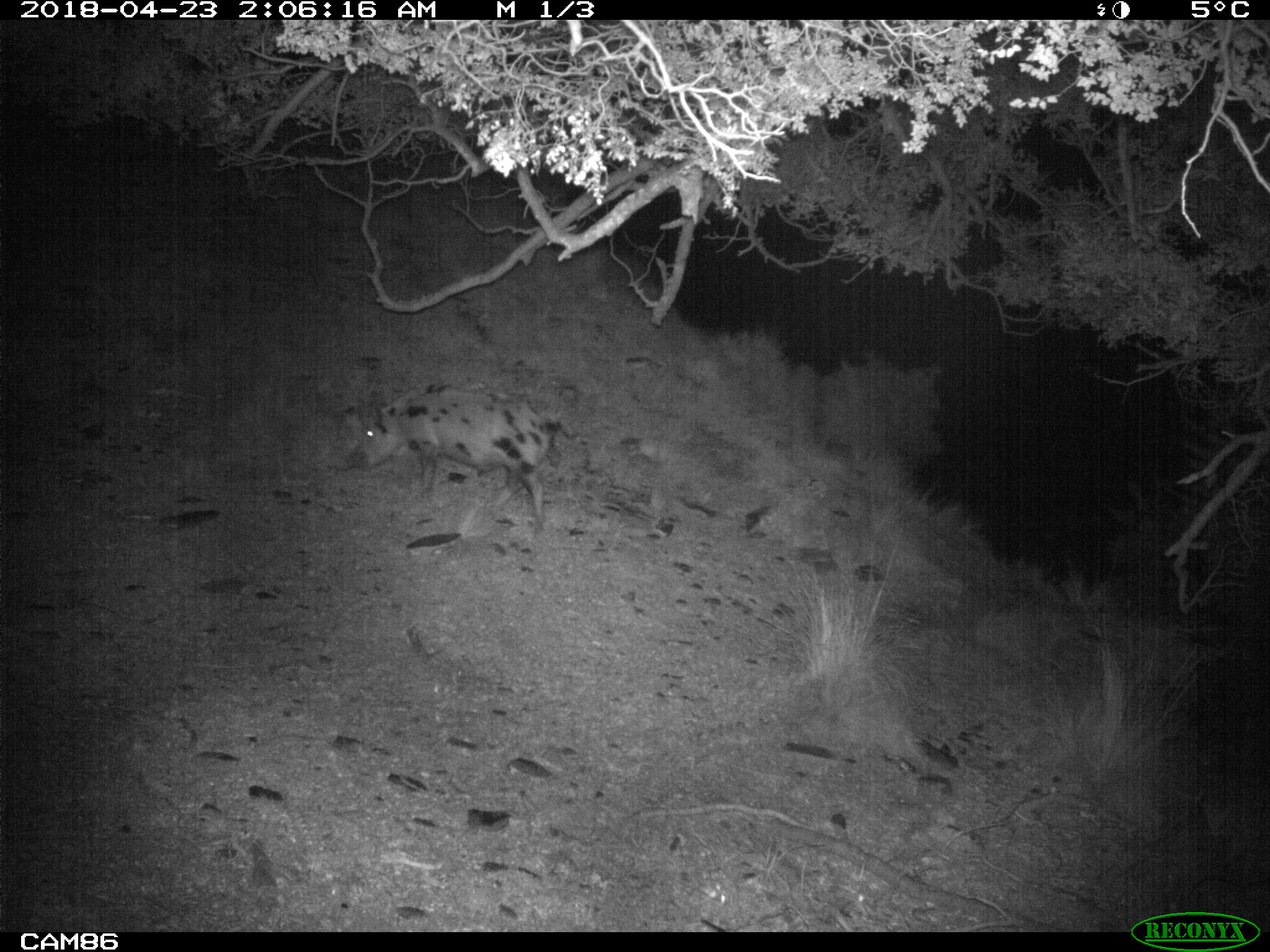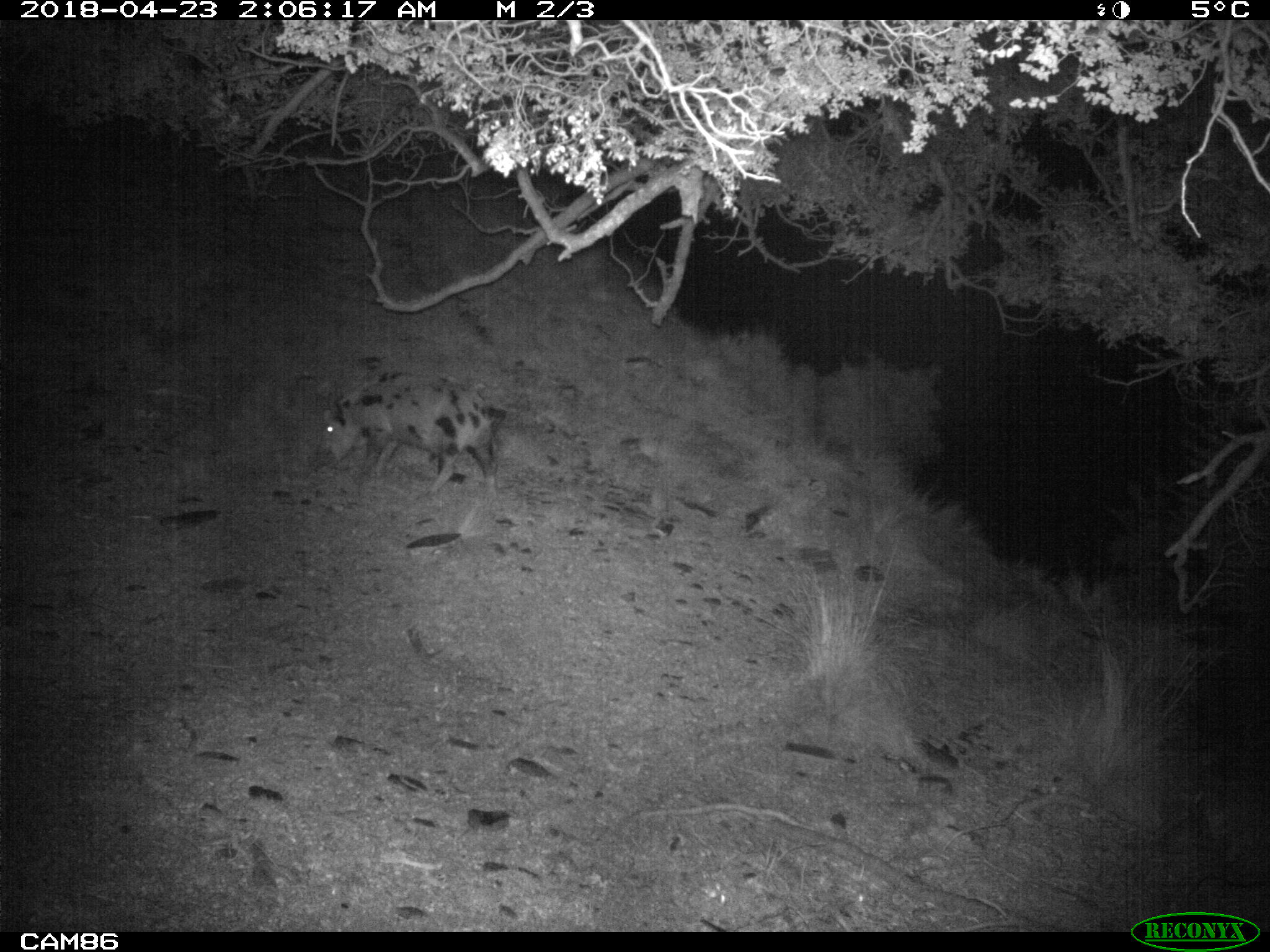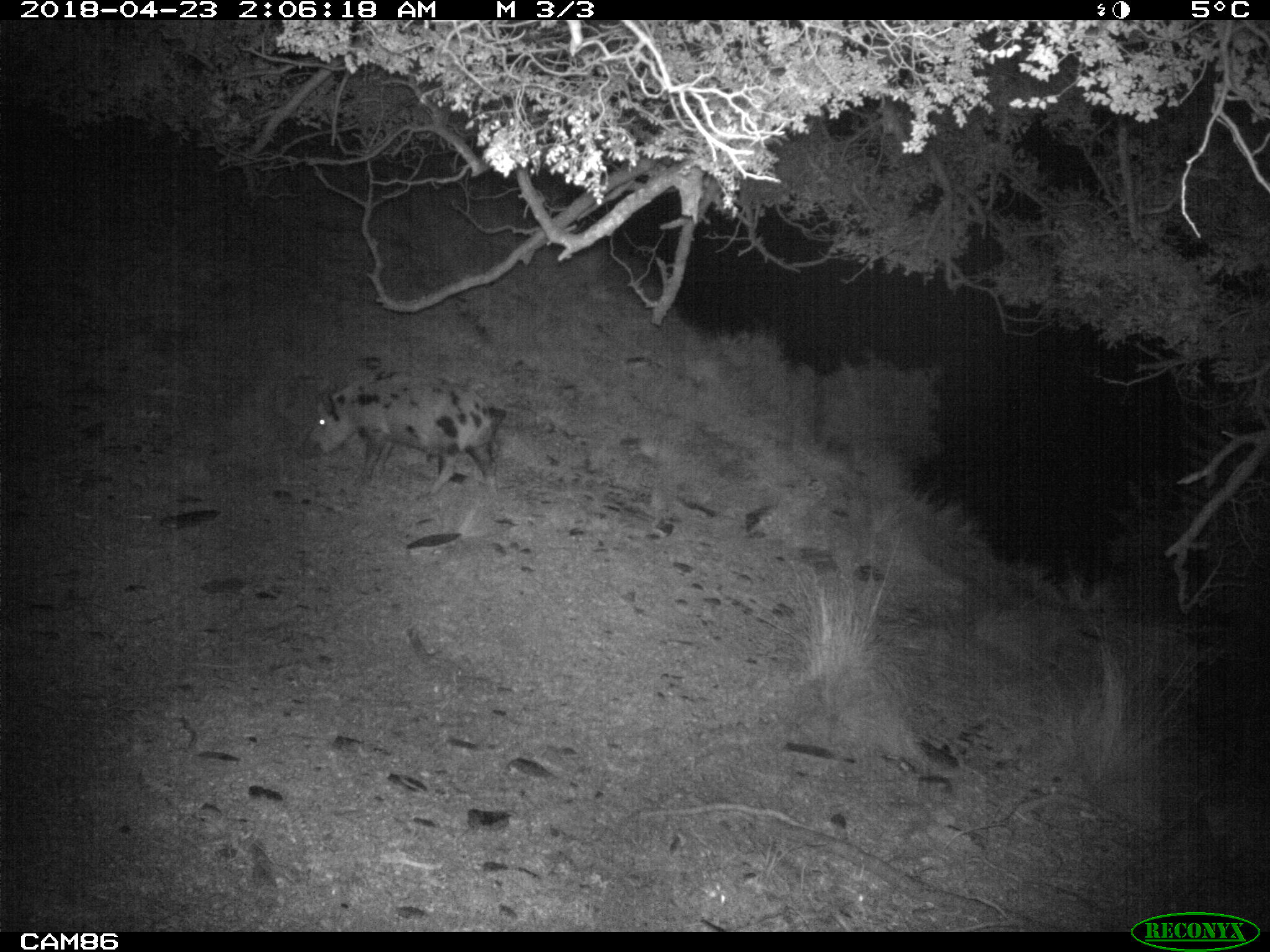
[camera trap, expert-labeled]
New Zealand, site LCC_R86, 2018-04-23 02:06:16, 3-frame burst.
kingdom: Animalia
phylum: Chordata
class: Mammalia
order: Artiodactyla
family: Suidae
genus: Sus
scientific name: Sus scrofa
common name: pig